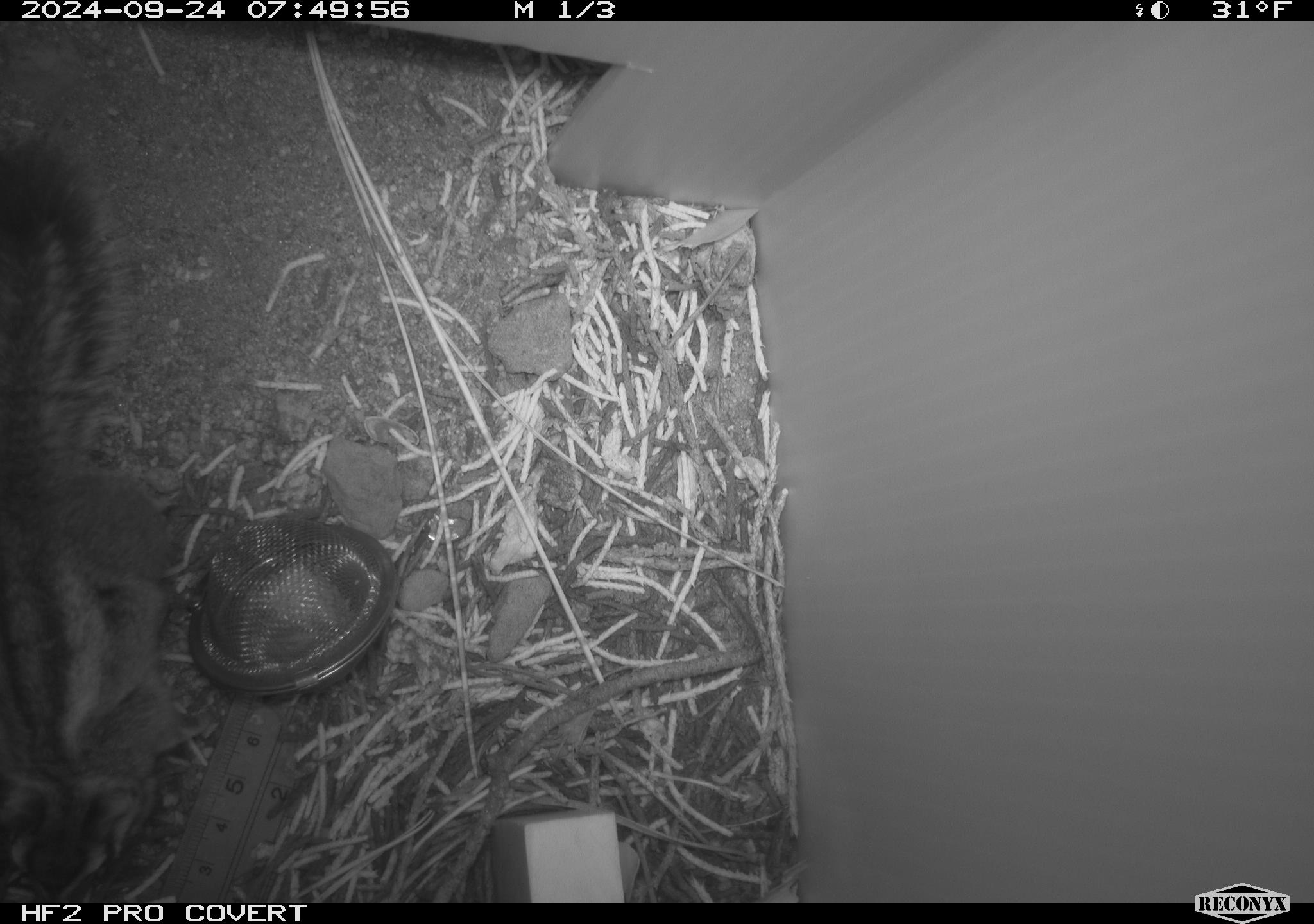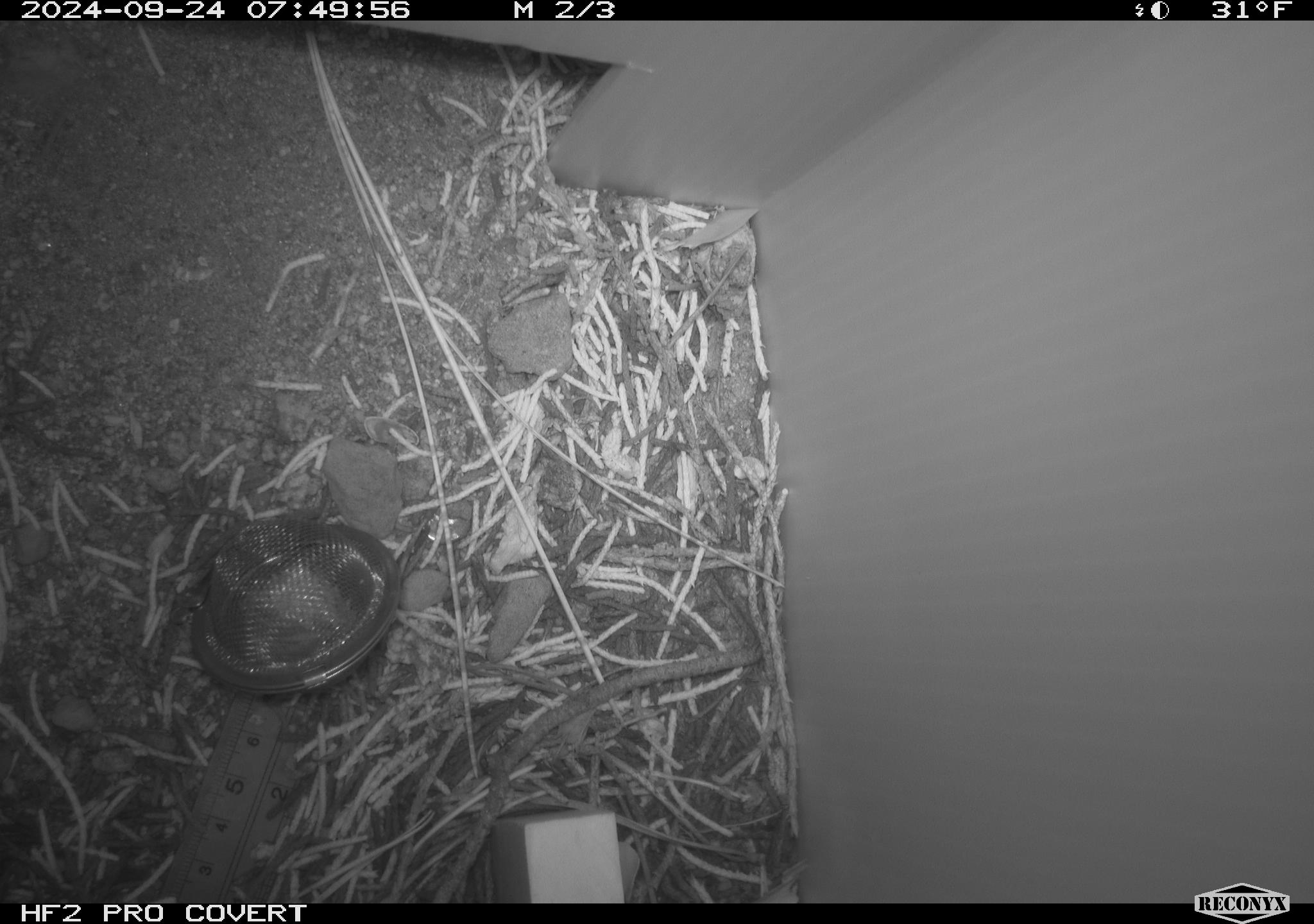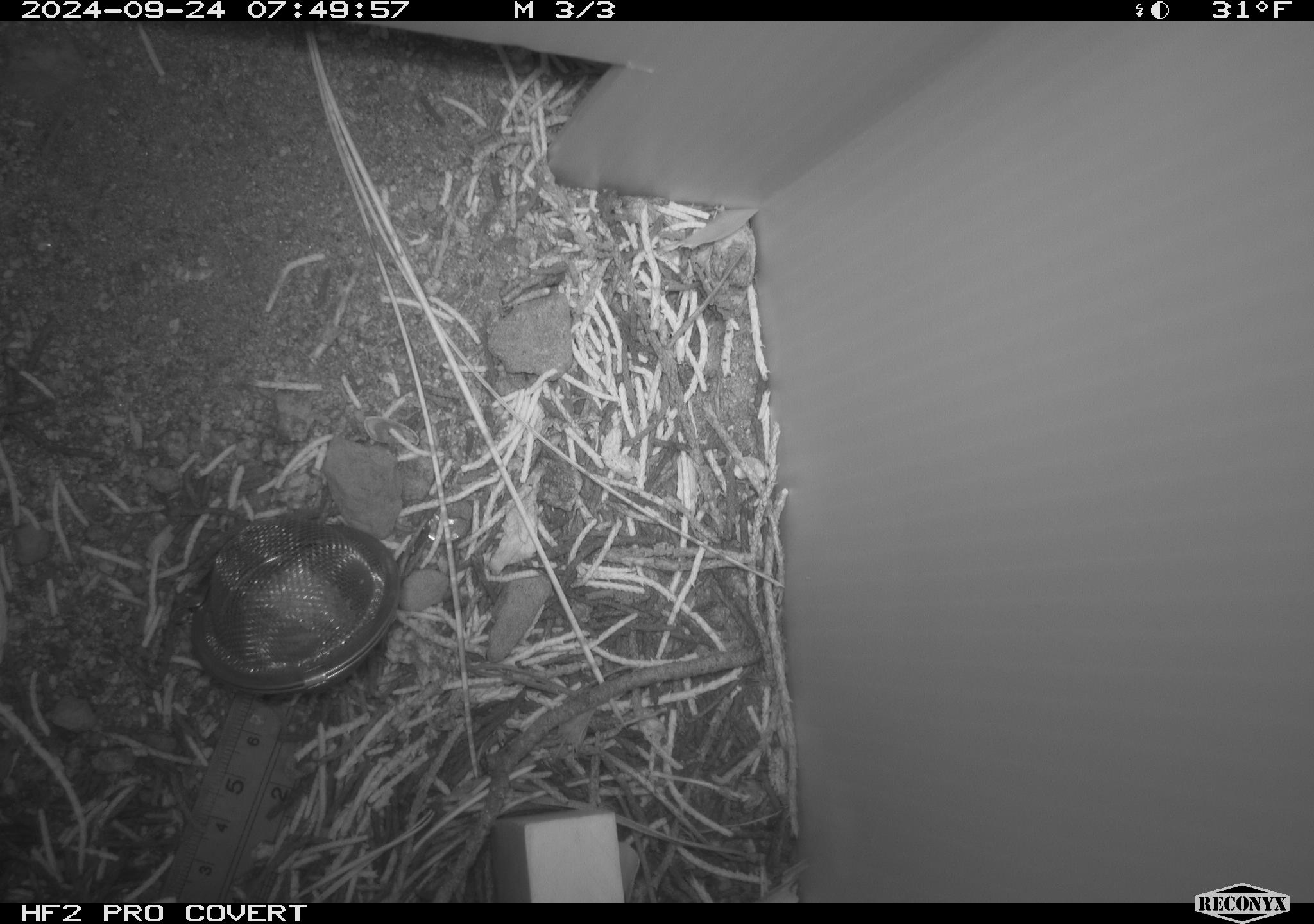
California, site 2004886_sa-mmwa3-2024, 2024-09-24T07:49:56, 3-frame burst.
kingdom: Animalia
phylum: Chordata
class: Mammalia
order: Rodentia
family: Sciuridae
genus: Neotamias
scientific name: Neotamias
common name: western chipmunks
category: neotamias species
Neotamias species (western chipmunks) (Neotamias).